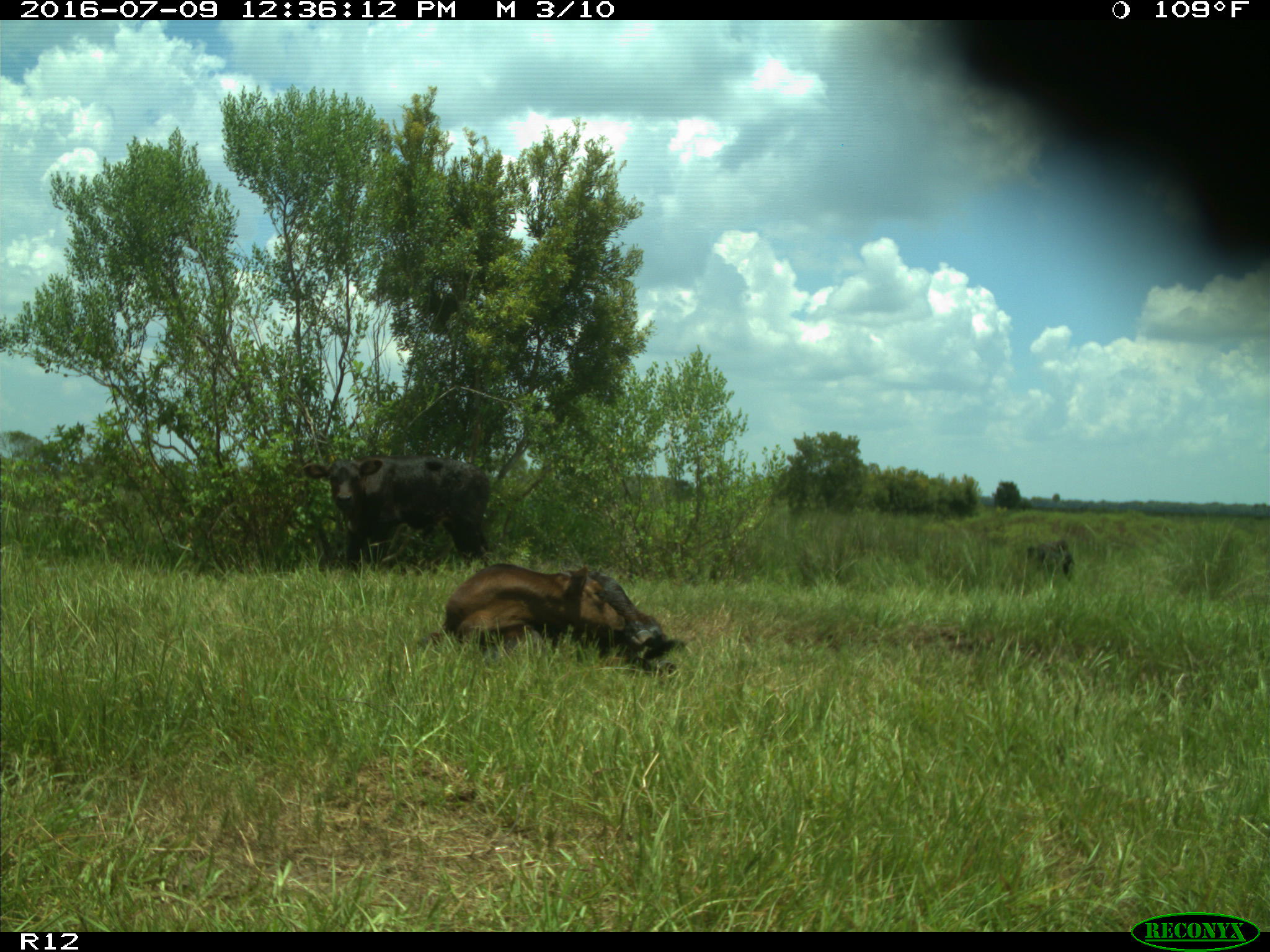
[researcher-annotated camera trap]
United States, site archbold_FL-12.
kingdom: Animalia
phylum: Chordata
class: Mammalia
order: Artiodactyla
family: Bovidae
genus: Bos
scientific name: Bos taurus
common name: domestic cow